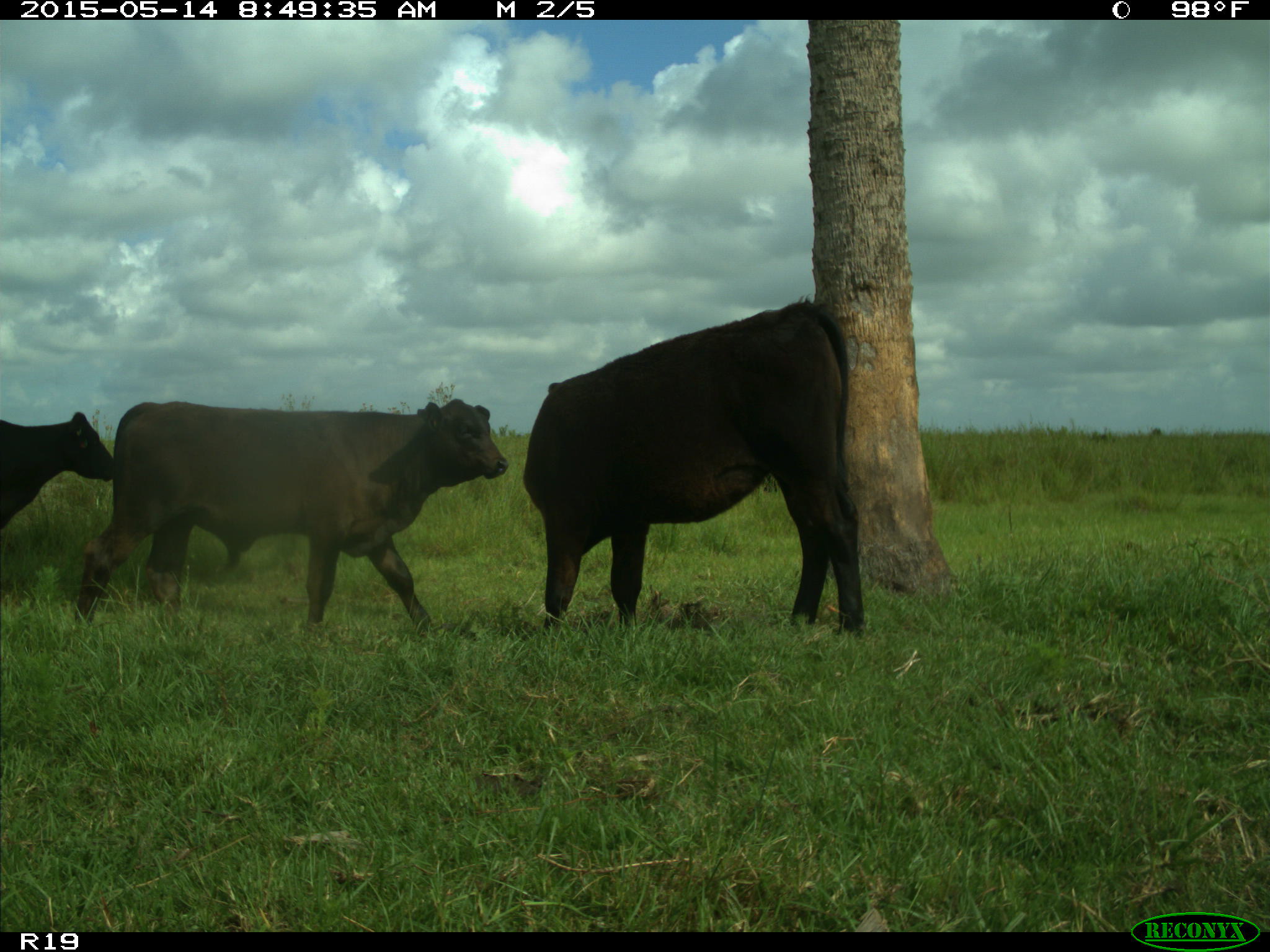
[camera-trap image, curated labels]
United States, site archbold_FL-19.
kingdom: Animalia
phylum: Chordata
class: Mammalia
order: Artiodactyla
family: Bovidae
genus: Bos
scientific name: Bos taurus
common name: domestic cow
Bos taurus (domestic cow).